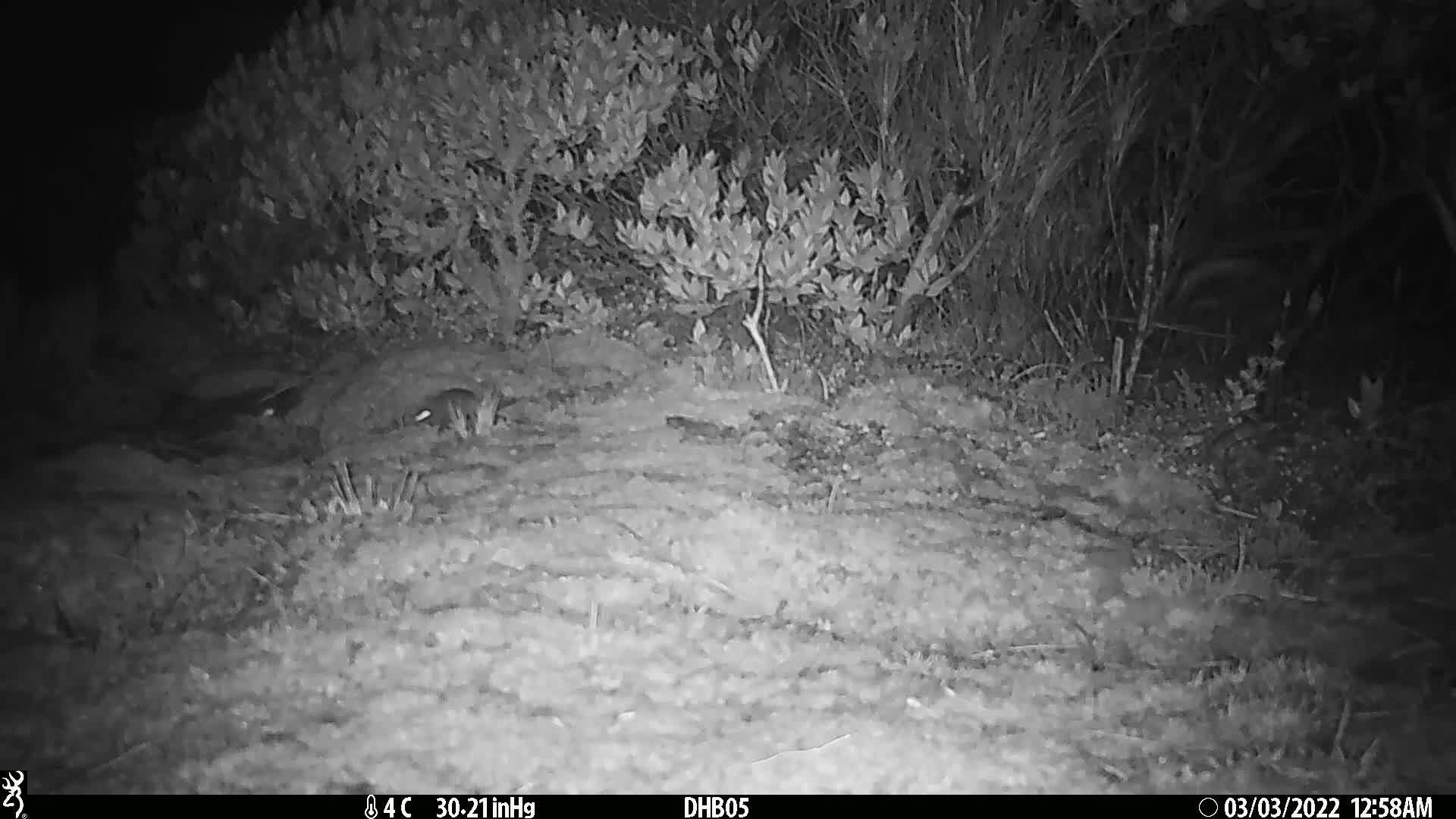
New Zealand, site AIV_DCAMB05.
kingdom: Animalia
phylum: Chordata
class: Mammalia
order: Rodentia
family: Muridae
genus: Mus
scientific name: Mus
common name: mouse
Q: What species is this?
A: Mouse (Mus).